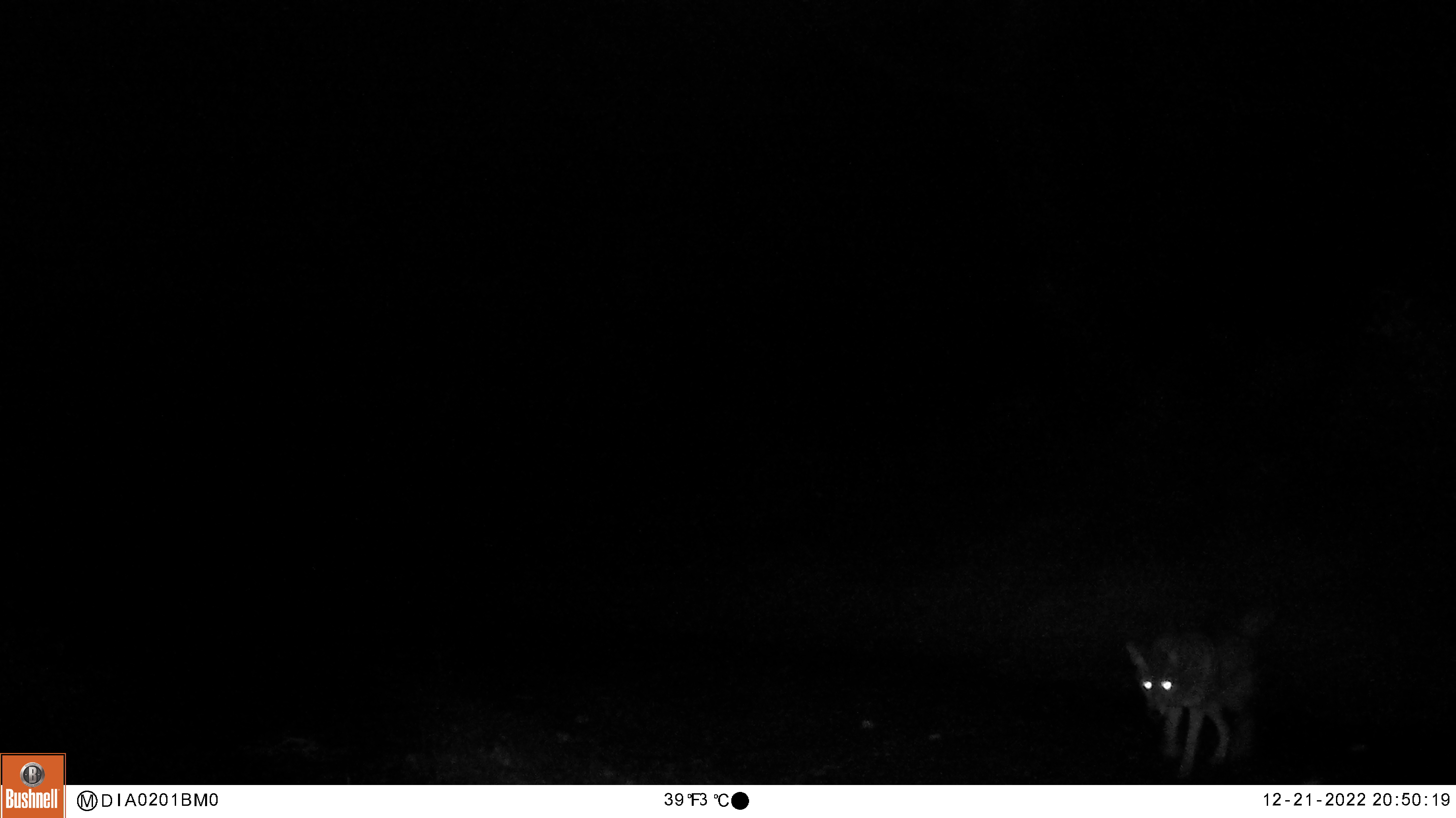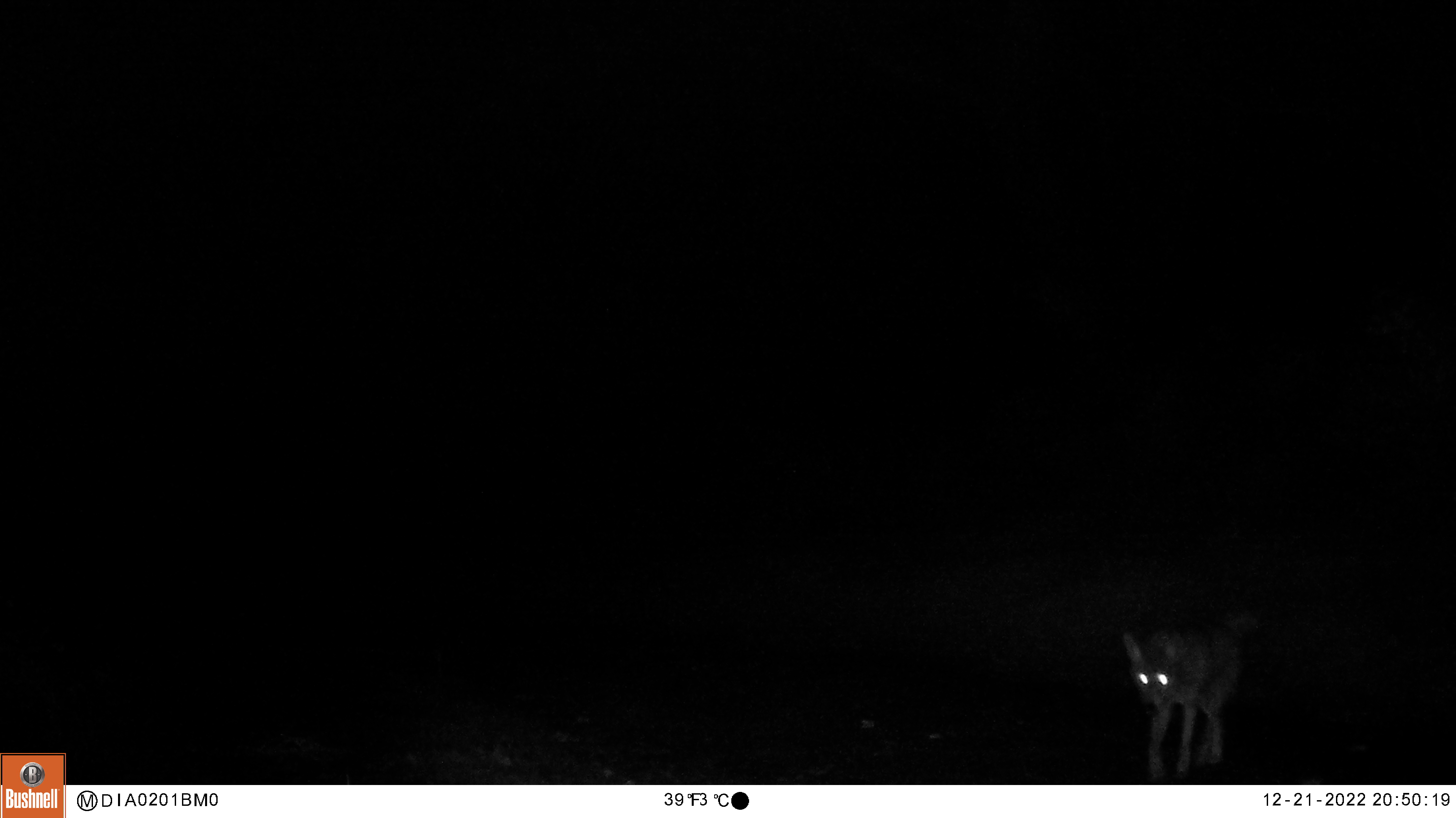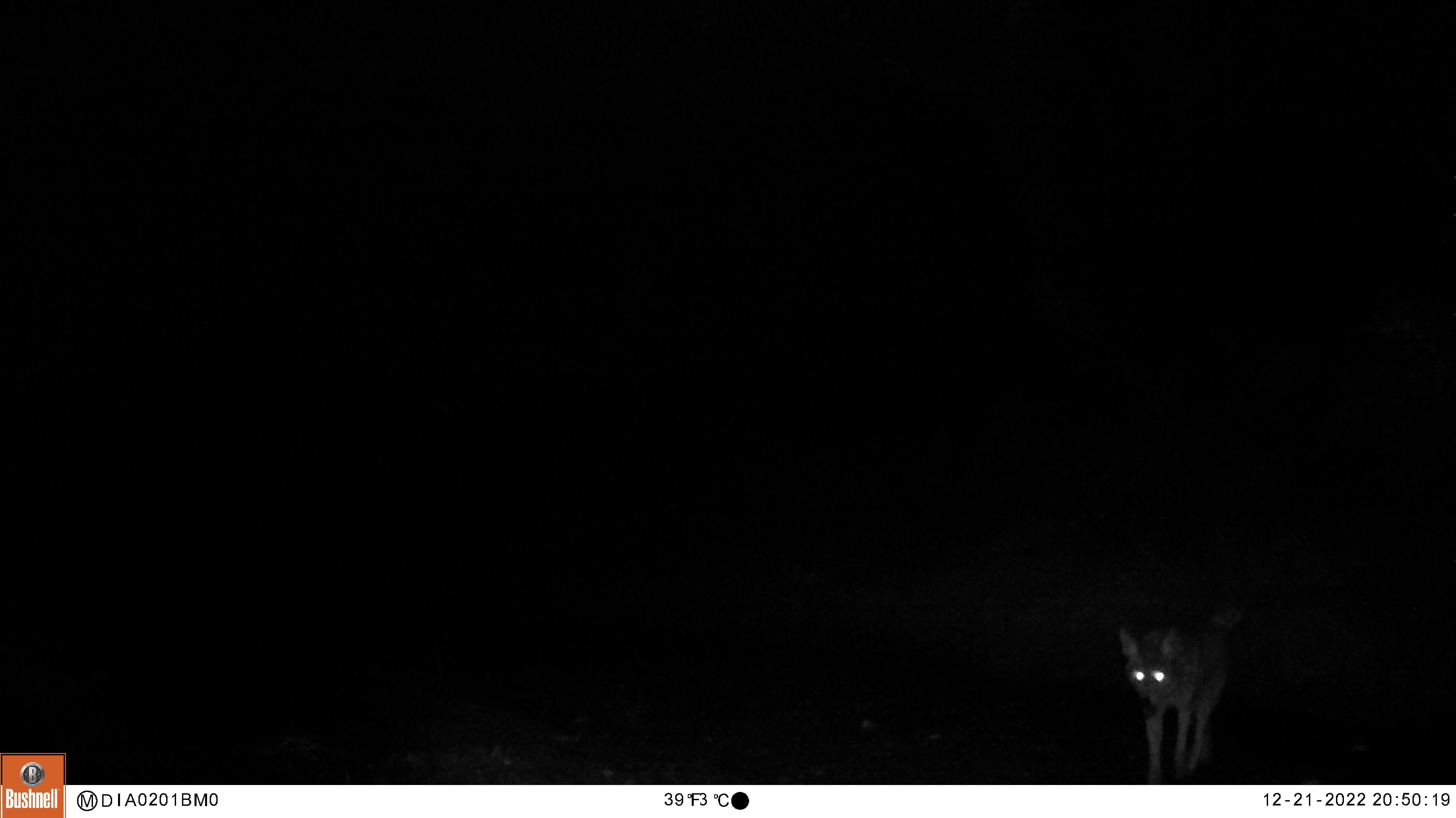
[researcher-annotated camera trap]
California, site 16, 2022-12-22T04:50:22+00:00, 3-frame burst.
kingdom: Animalia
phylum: Chordata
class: Mammalia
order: Carnivora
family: Canidae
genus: Canis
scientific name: Canis latrans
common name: coyote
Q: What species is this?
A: Coyote (Canis latrans).